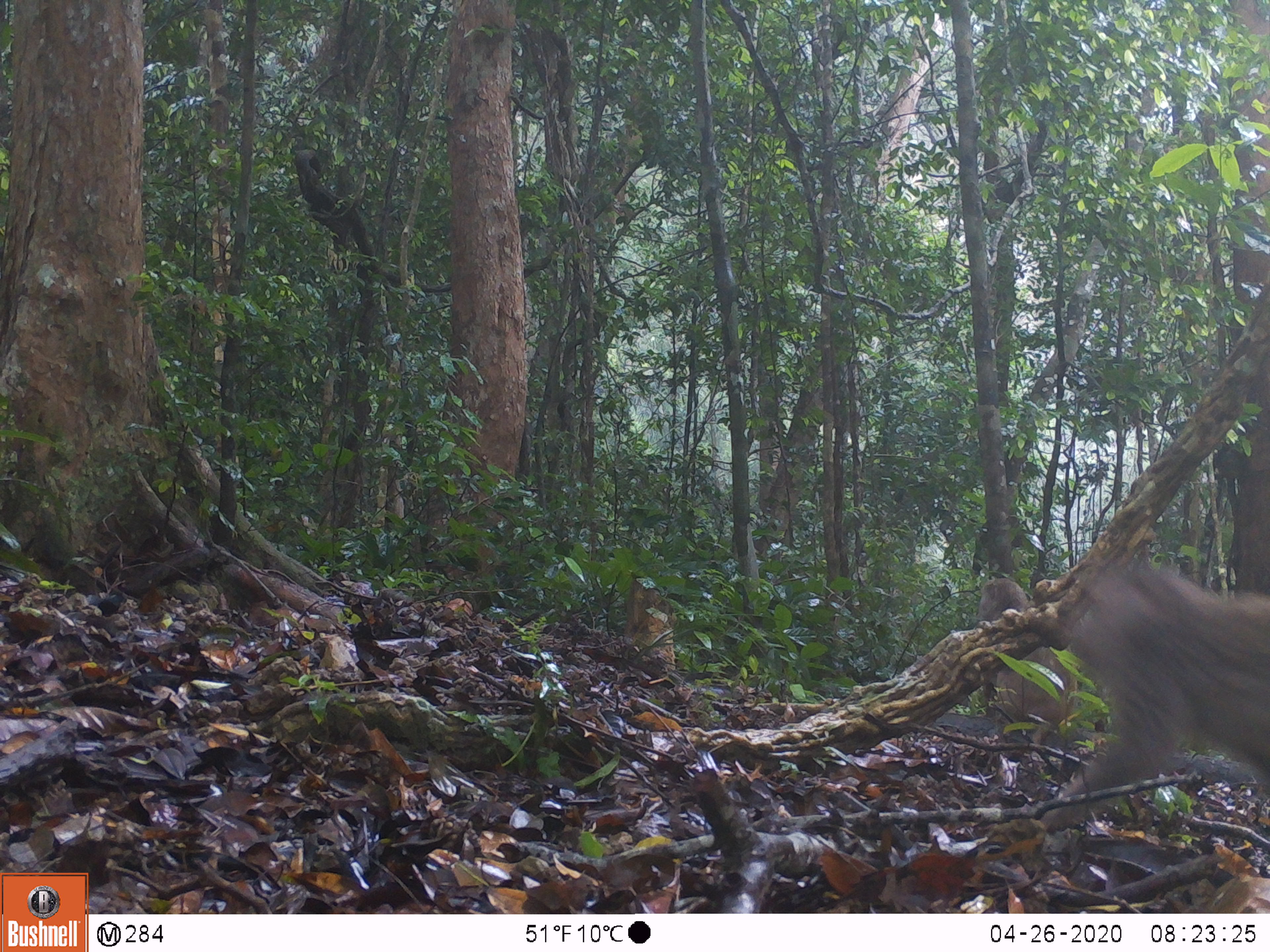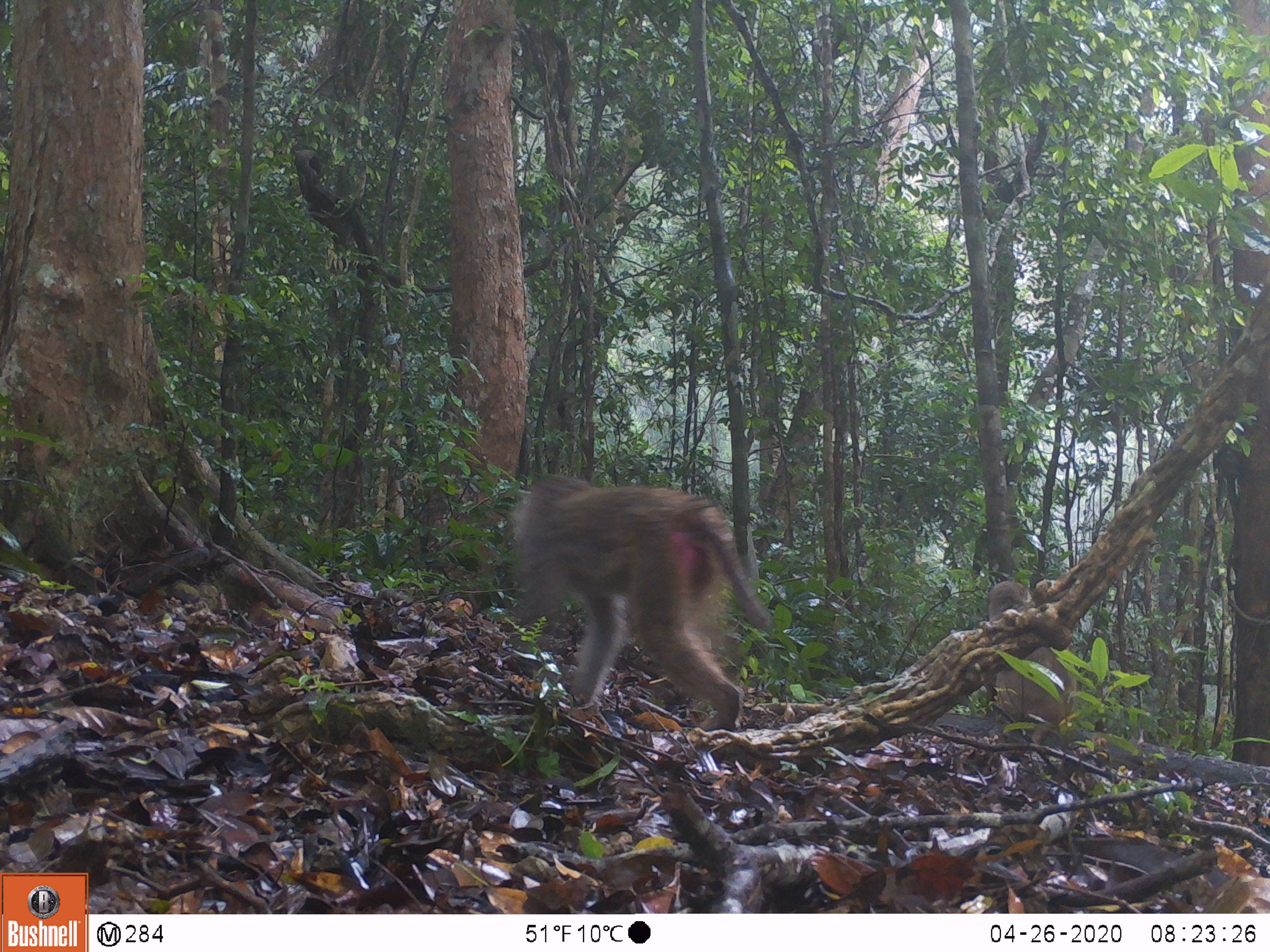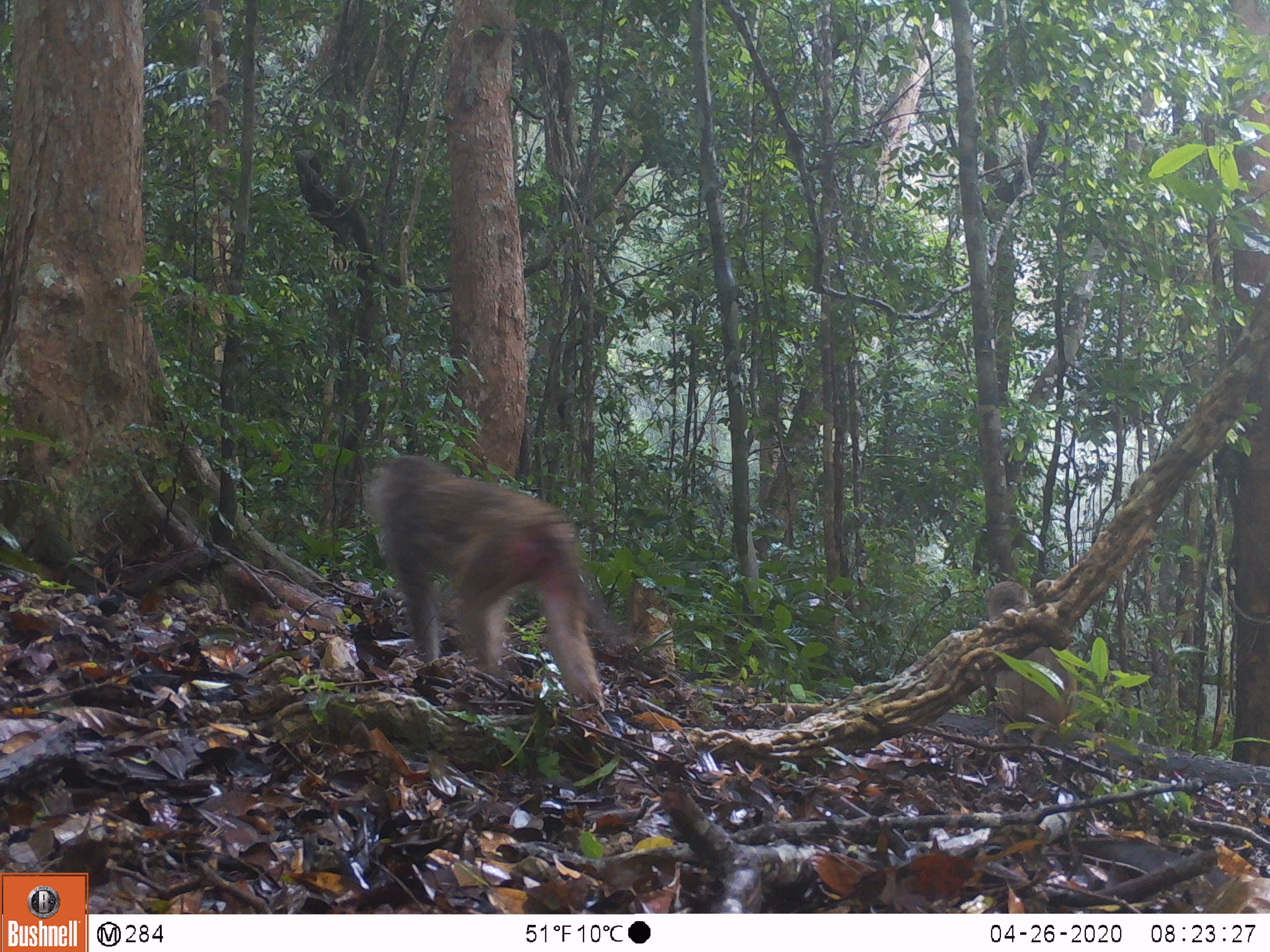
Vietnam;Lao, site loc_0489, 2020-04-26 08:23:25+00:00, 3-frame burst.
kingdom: Animalia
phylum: Chordata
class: Mammalia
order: Primates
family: Cercopithecidae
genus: Macaca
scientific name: Macaca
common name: macaques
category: assam or rhesus macaque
Assam or rhesus macaque (macaques) (Macaca). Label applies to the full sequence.